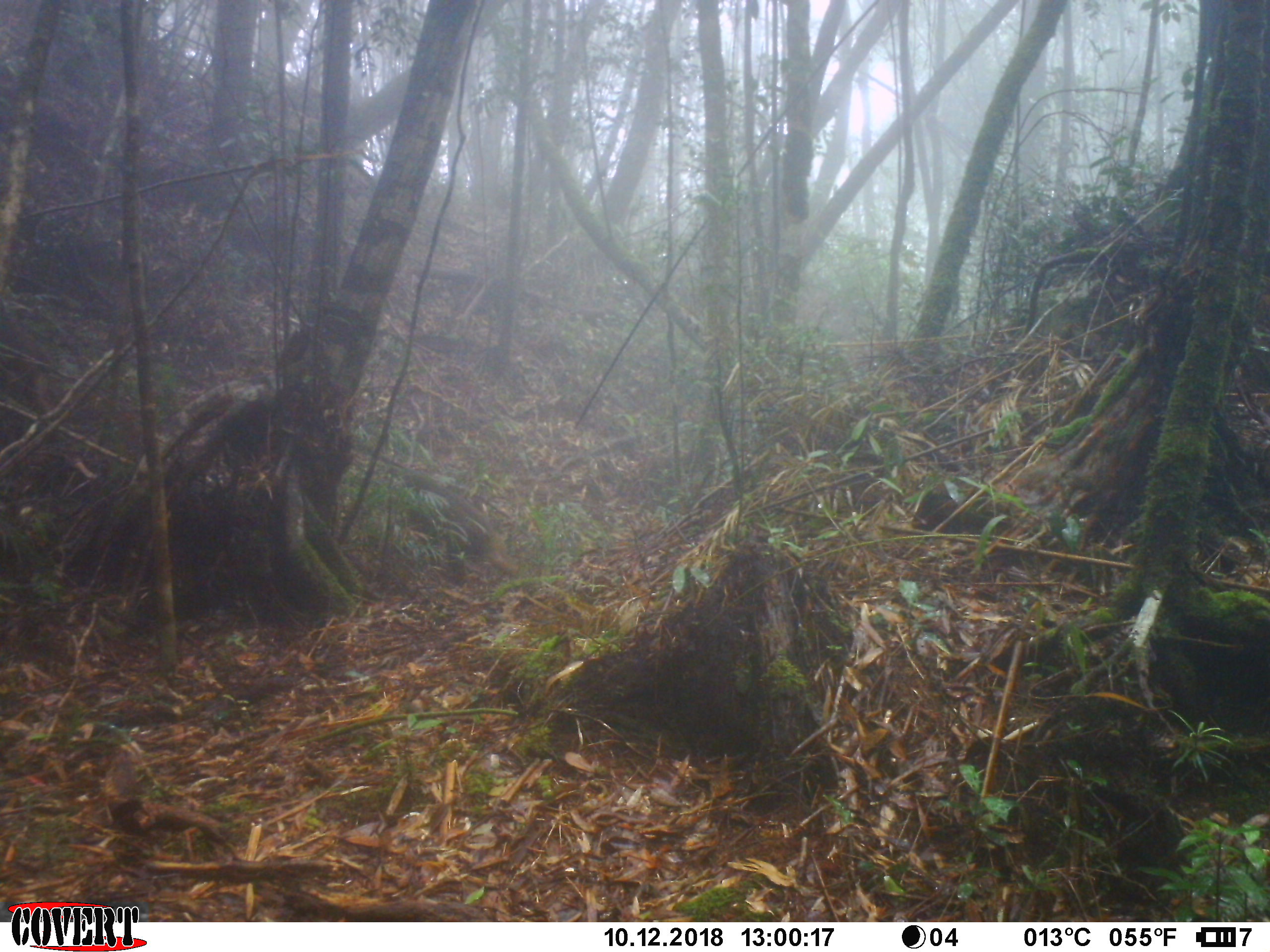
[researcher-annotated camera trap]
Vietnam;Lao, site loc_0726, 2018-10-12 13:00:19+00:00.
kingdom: Animalia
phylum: Chordata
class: Mammalia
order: Primates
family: Cercopithecidae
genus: Macaca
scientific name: Macaca arctoides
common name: stump-tailed macaque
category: stump tailed macaque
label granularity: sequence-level